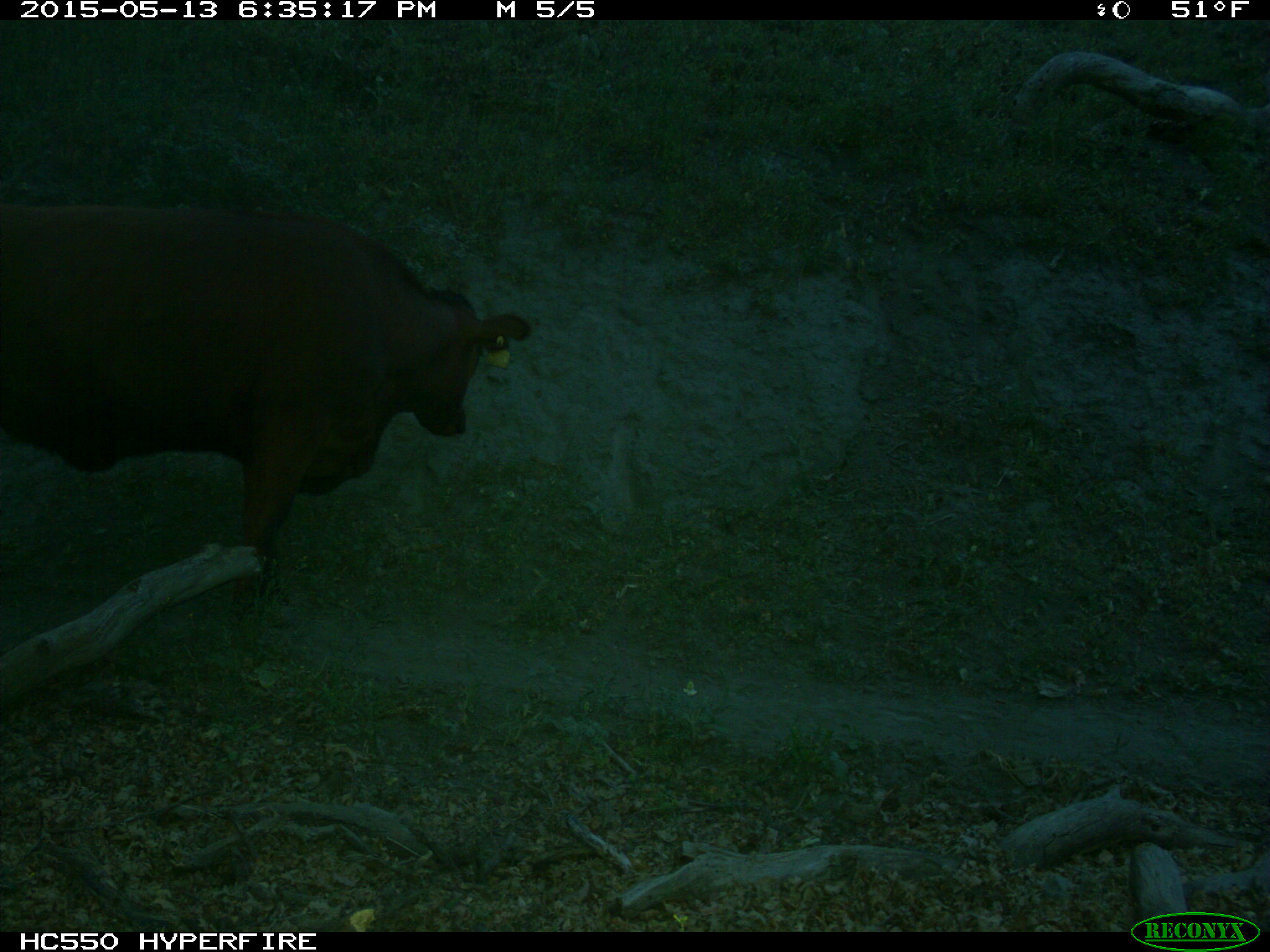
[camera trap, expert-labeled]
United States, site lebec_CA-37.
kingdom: Animalia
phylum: Chordata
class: Mammalia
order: Artiodactyla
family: Bovidae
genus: Bos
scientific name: Bos taurus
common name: domestic cow